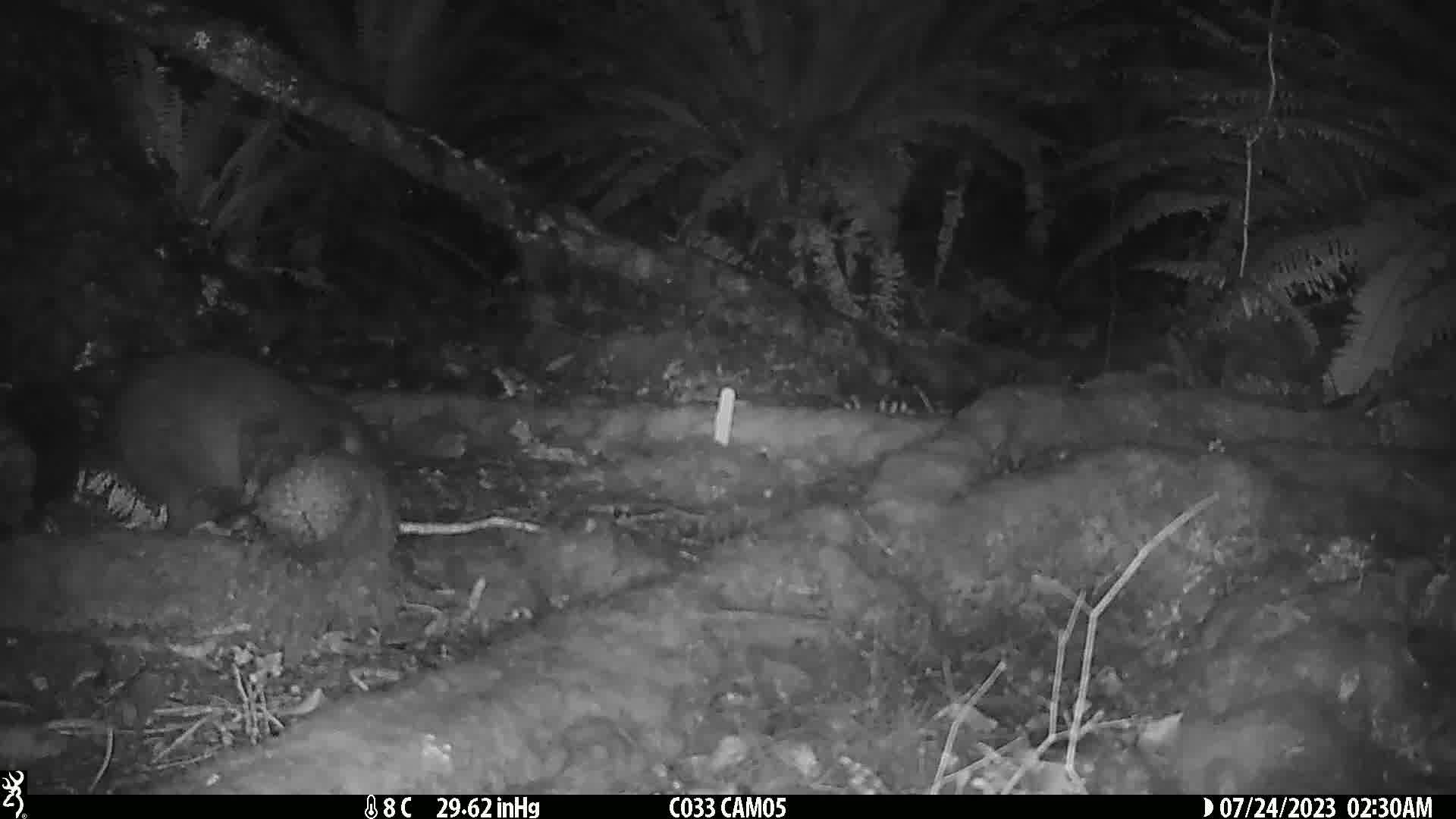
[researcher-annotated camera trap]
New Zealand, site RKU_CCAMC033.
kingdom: Animalia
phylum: Chordata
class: Mammalia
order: Diprotodontia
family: Phalangeridae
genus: Trichosurus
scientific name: Trichosurus vulpecula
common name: common brushtail possum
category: possum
Possum (common brushtail possum) (Trichosurus vulpecula).